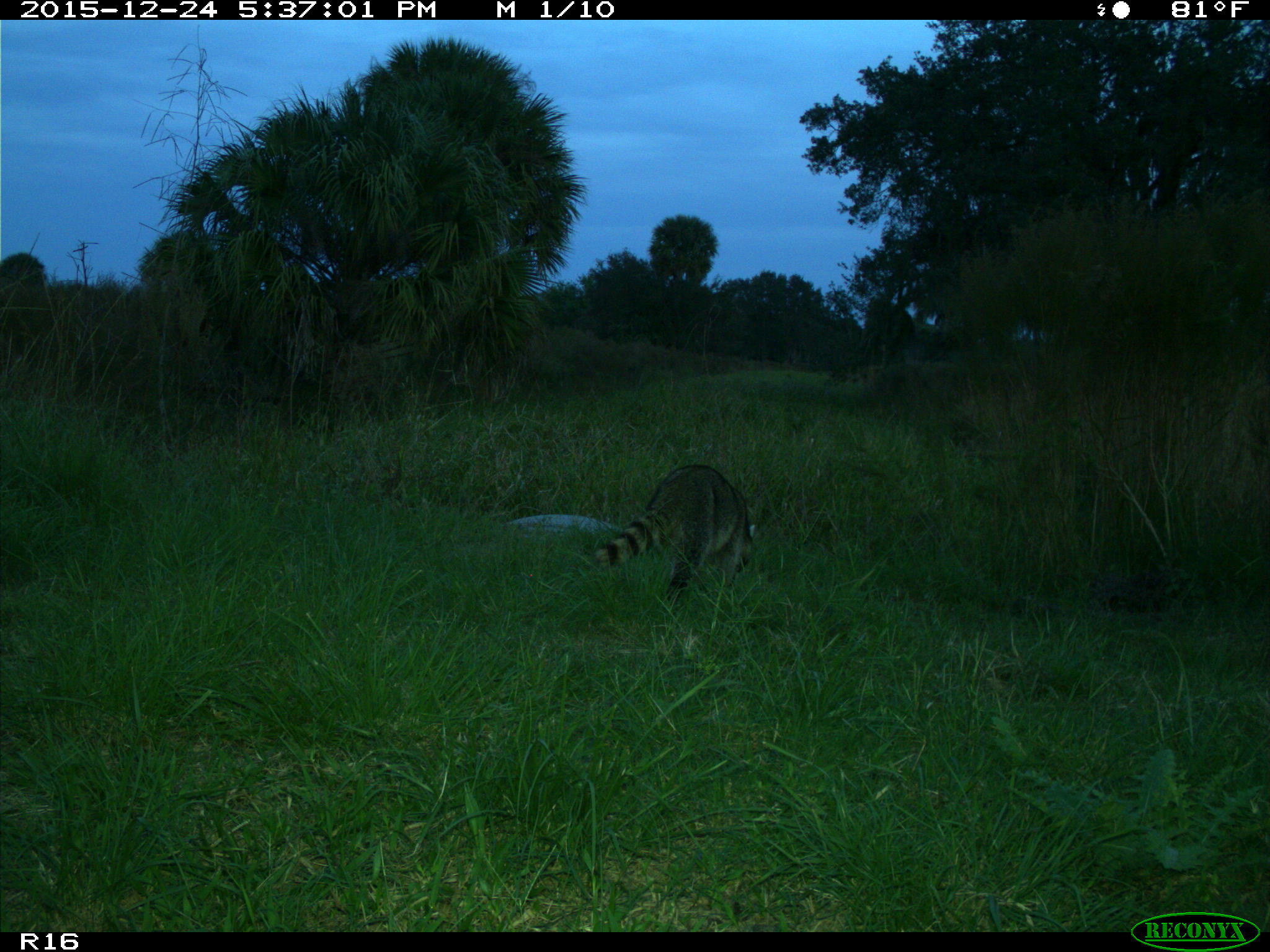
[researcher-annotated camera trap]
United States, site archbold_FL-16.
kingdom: Animalia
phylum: Chordata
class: Mammalia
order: Carnivora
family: Procyonidae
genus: Procyon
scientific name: Procyon lotor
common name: common raccoon